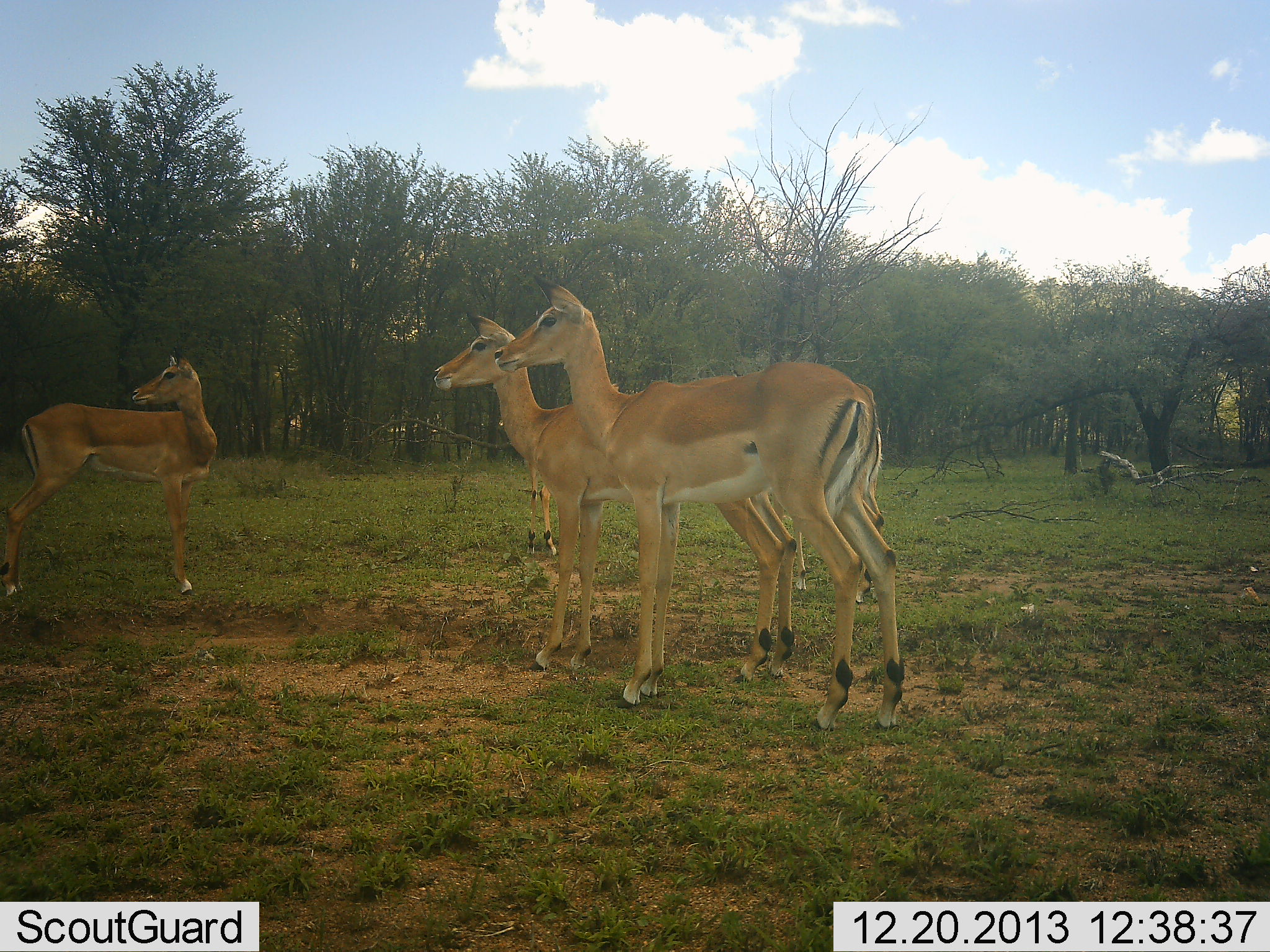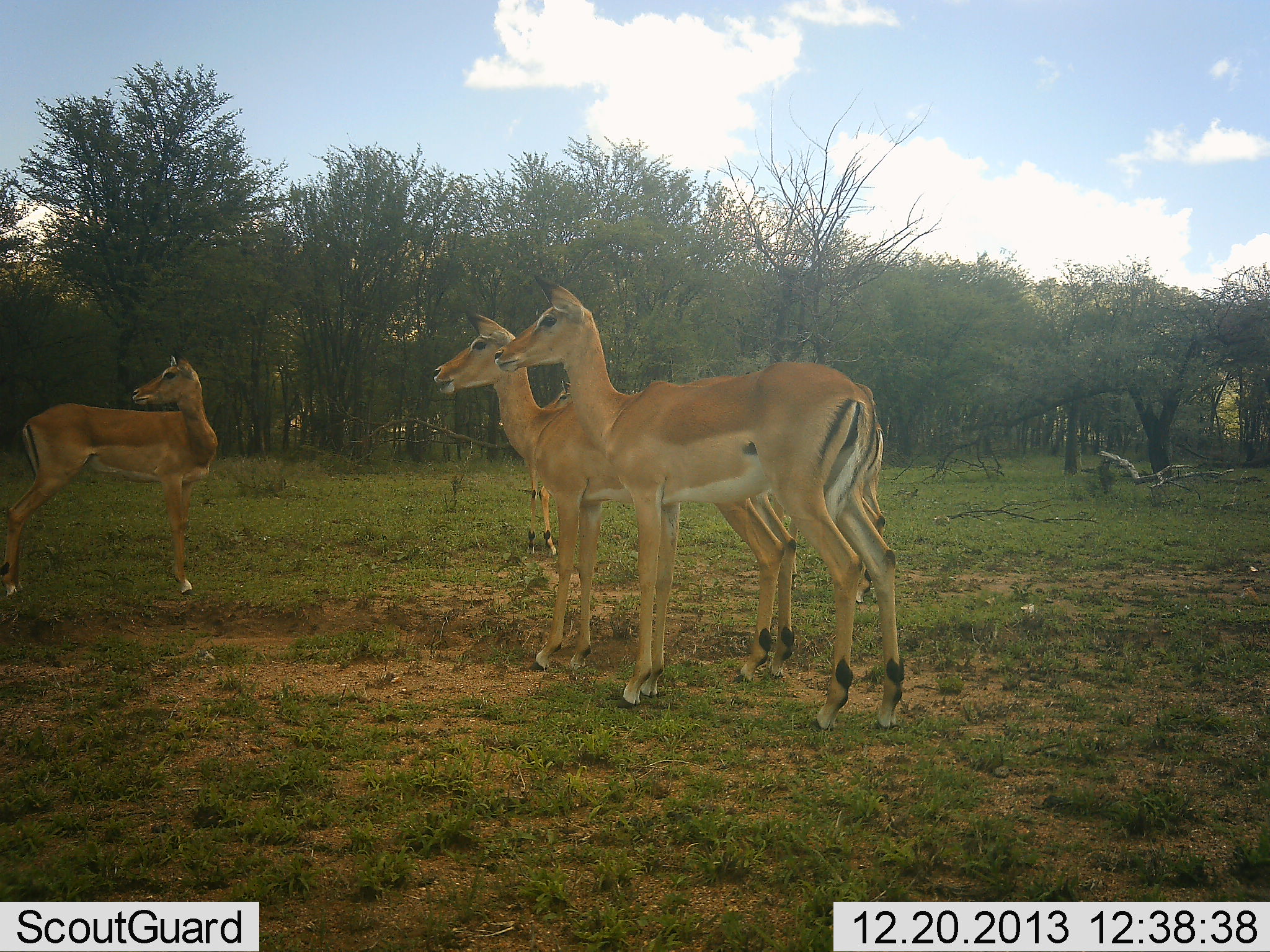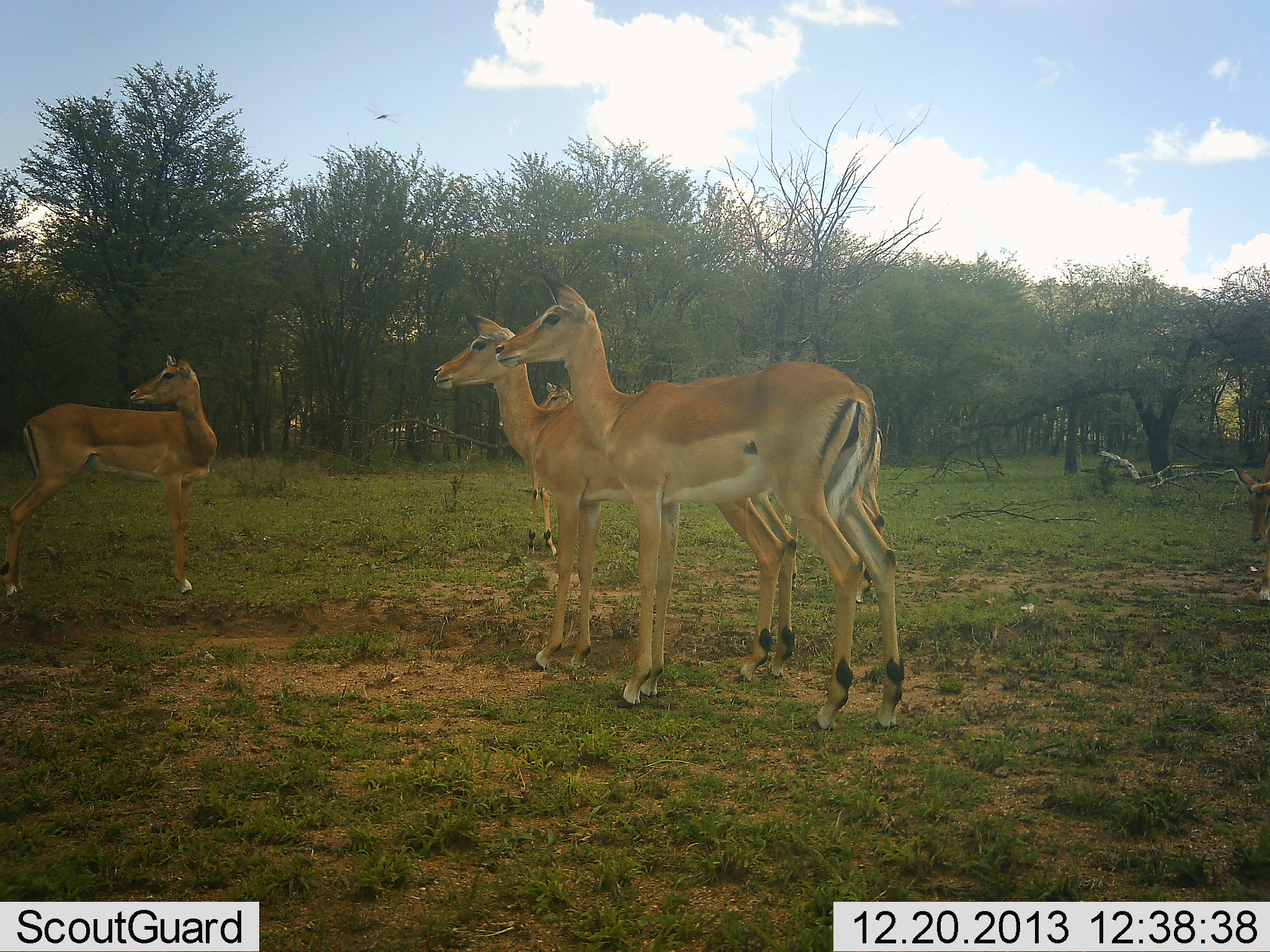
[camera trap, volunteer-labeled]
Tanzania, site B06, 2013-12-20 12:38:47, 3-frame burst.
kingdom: Animalia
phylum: Chordata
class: Mammalia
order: Artiodactyla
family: Bovidae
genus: Aepyceros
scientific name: Aepyceros melampus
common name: impala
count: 3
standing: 100%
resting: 0%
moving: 10%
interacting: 0%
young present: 0%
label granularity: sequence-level